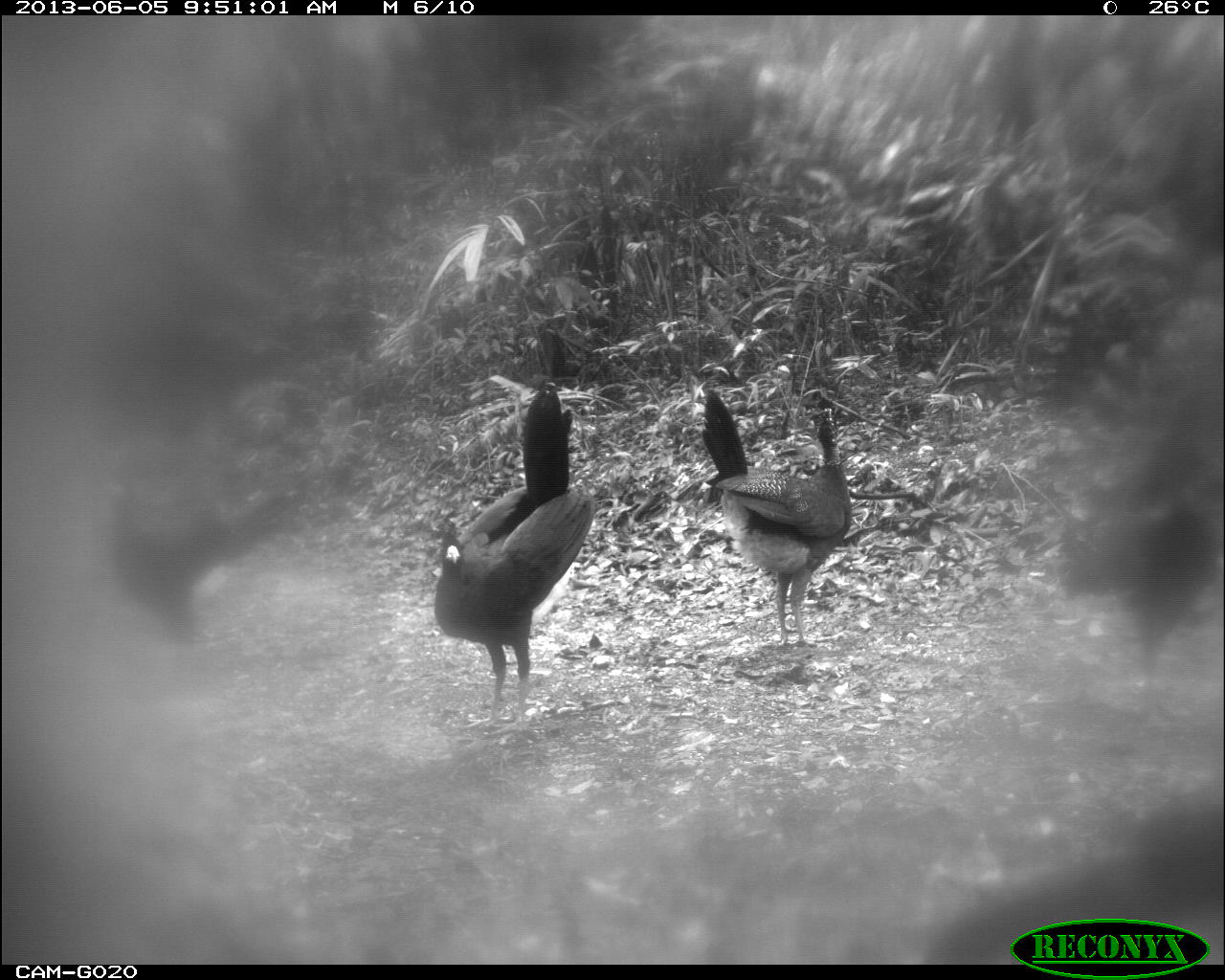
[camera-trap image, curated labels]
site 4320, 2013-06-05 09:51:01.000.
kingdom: Animalia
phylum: Chordata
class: Aves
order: Galliformes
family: Cracidae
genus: Crax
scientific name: Crax rubra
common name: great curassow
Crax rubra (great curassow), count 5.